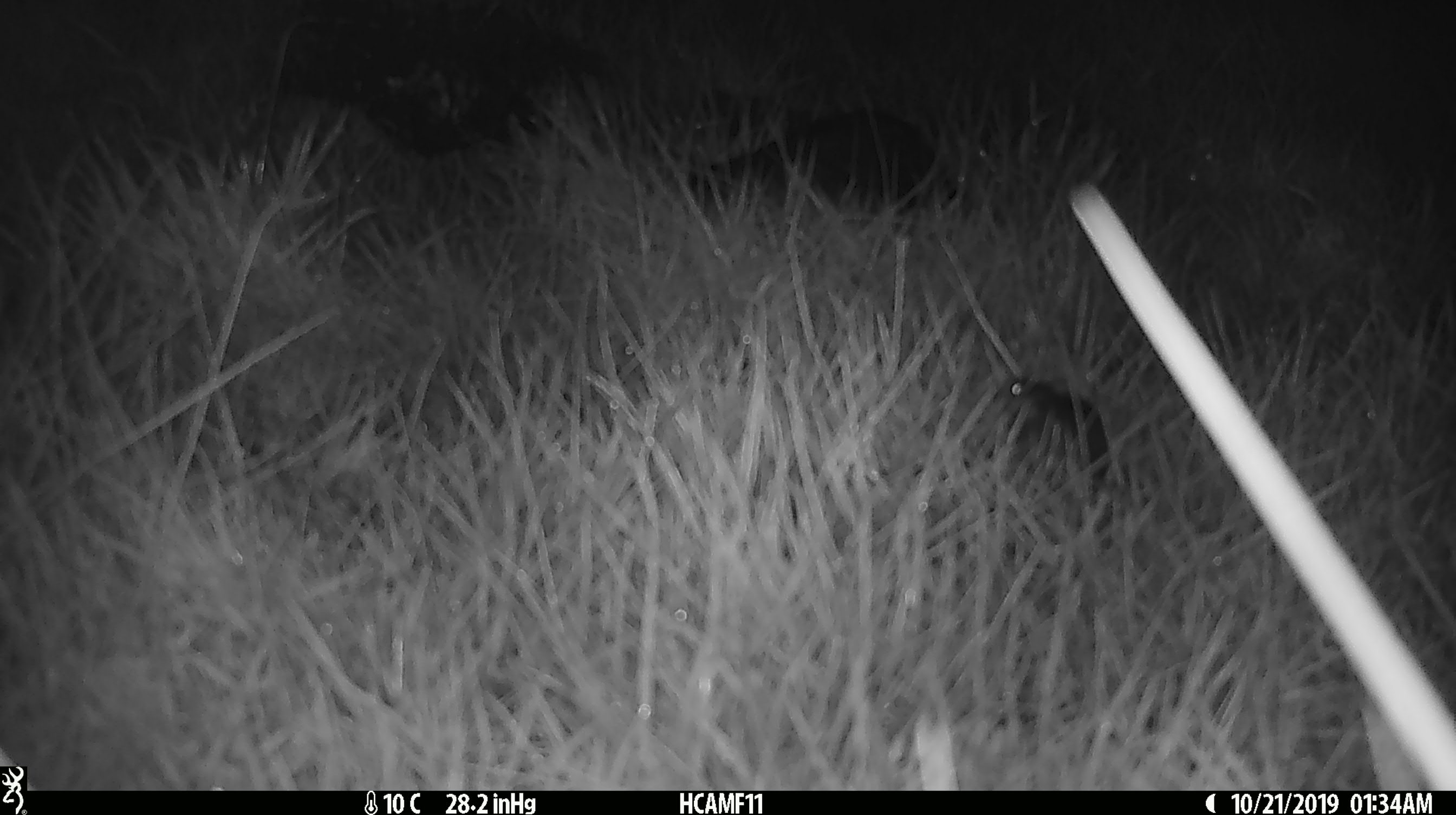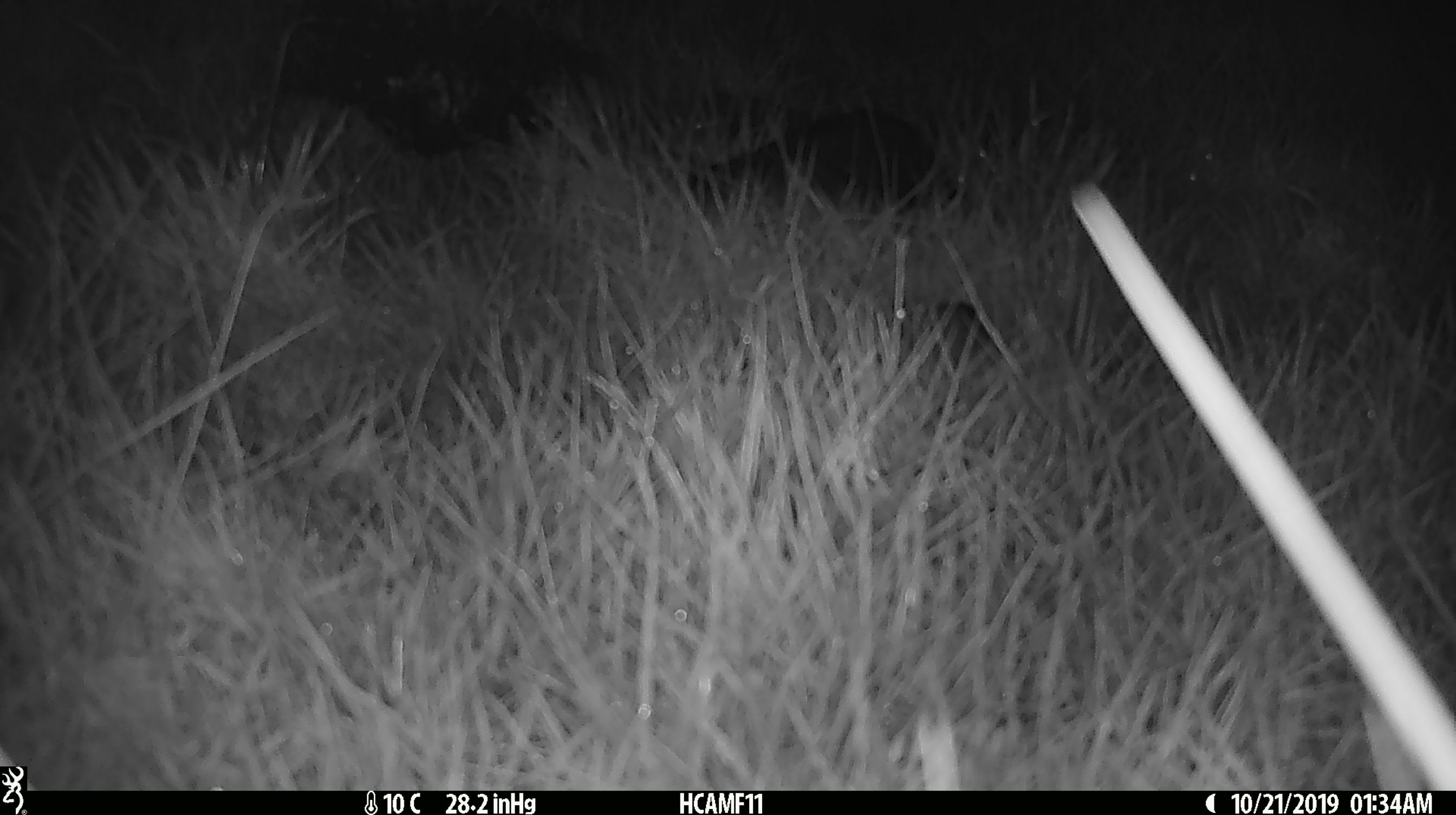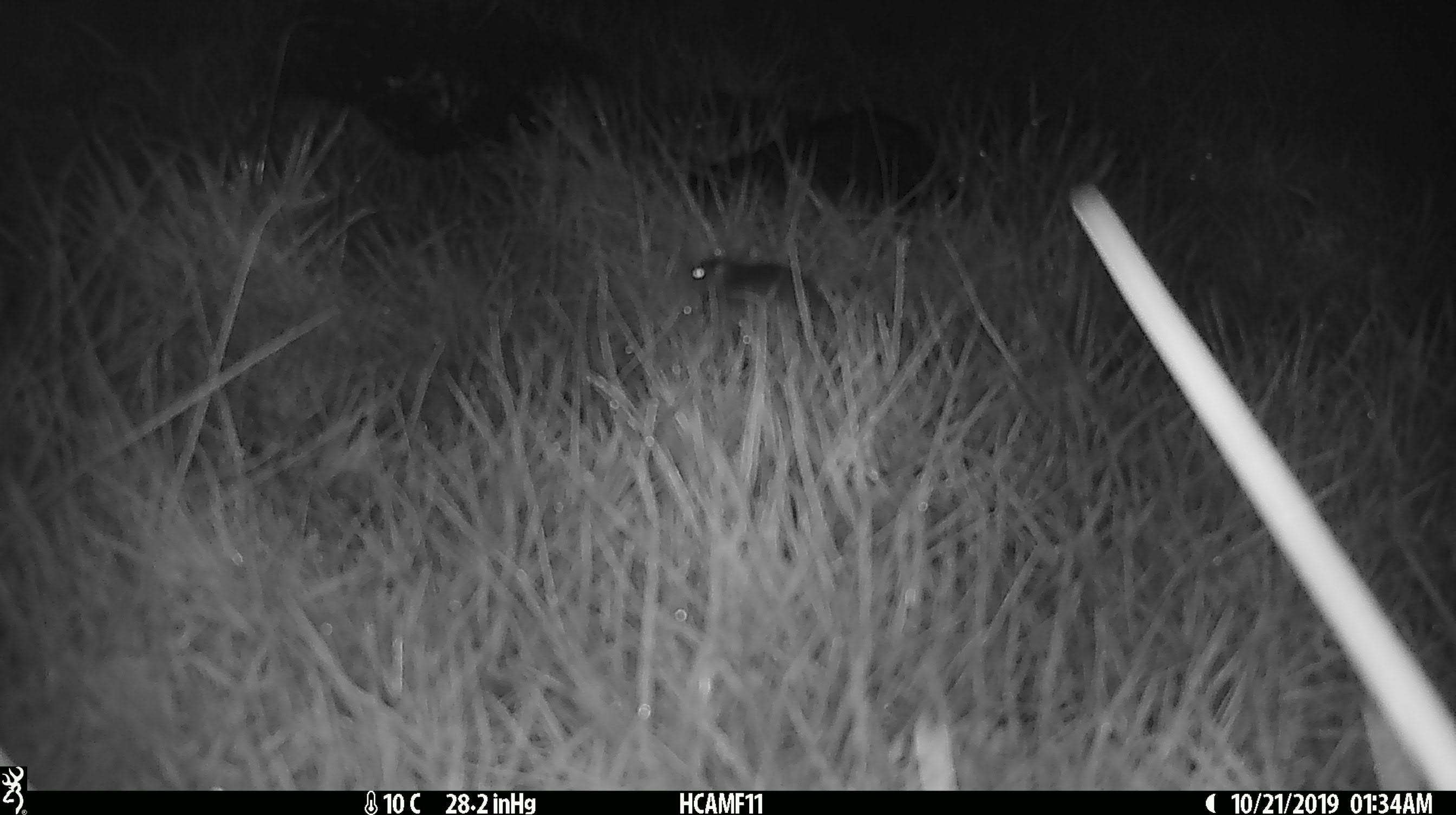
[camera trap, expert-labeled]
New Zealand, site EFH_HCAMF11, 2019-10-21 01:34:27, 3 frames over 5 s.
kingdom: Animalia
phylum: Chordata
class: Mammalia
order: Rodentia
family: Muridae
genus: Mus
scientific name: Mus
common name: mouse